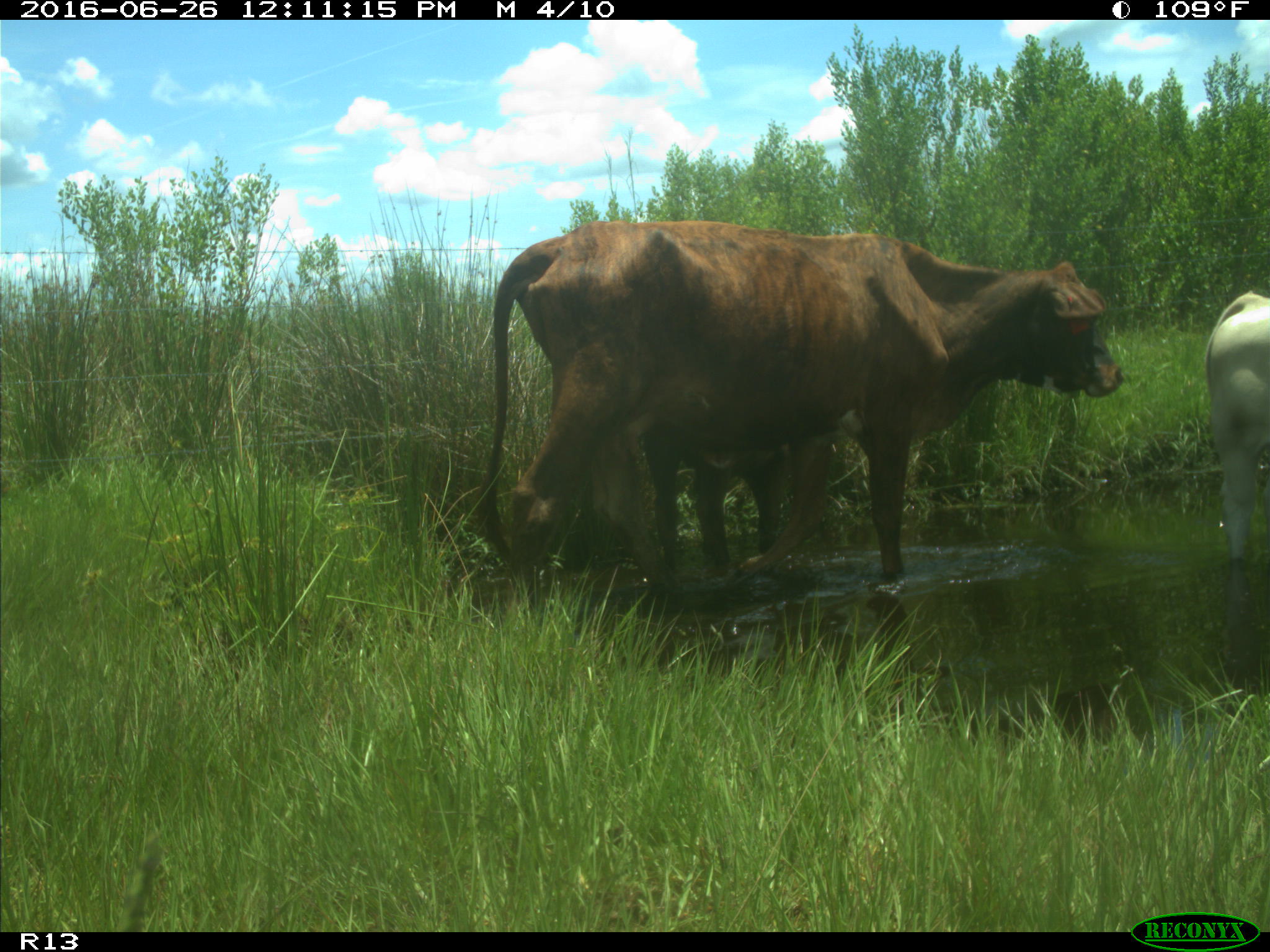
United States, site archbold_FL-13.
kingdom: Animalia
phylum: Chordata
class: Mammalia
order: Artiodactyla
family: Bovidae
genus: Bos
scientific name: Bos taurus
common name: domestic cow